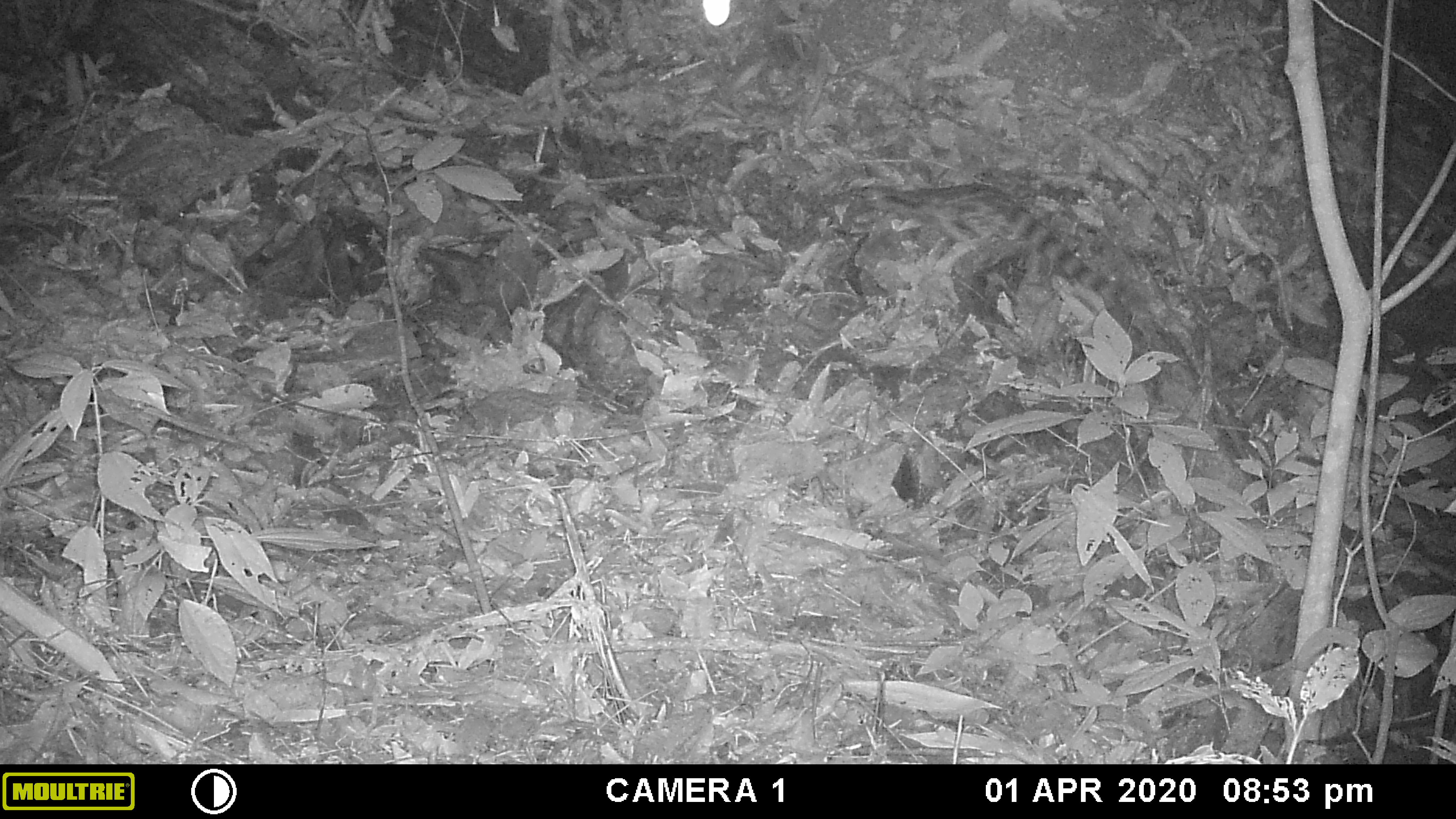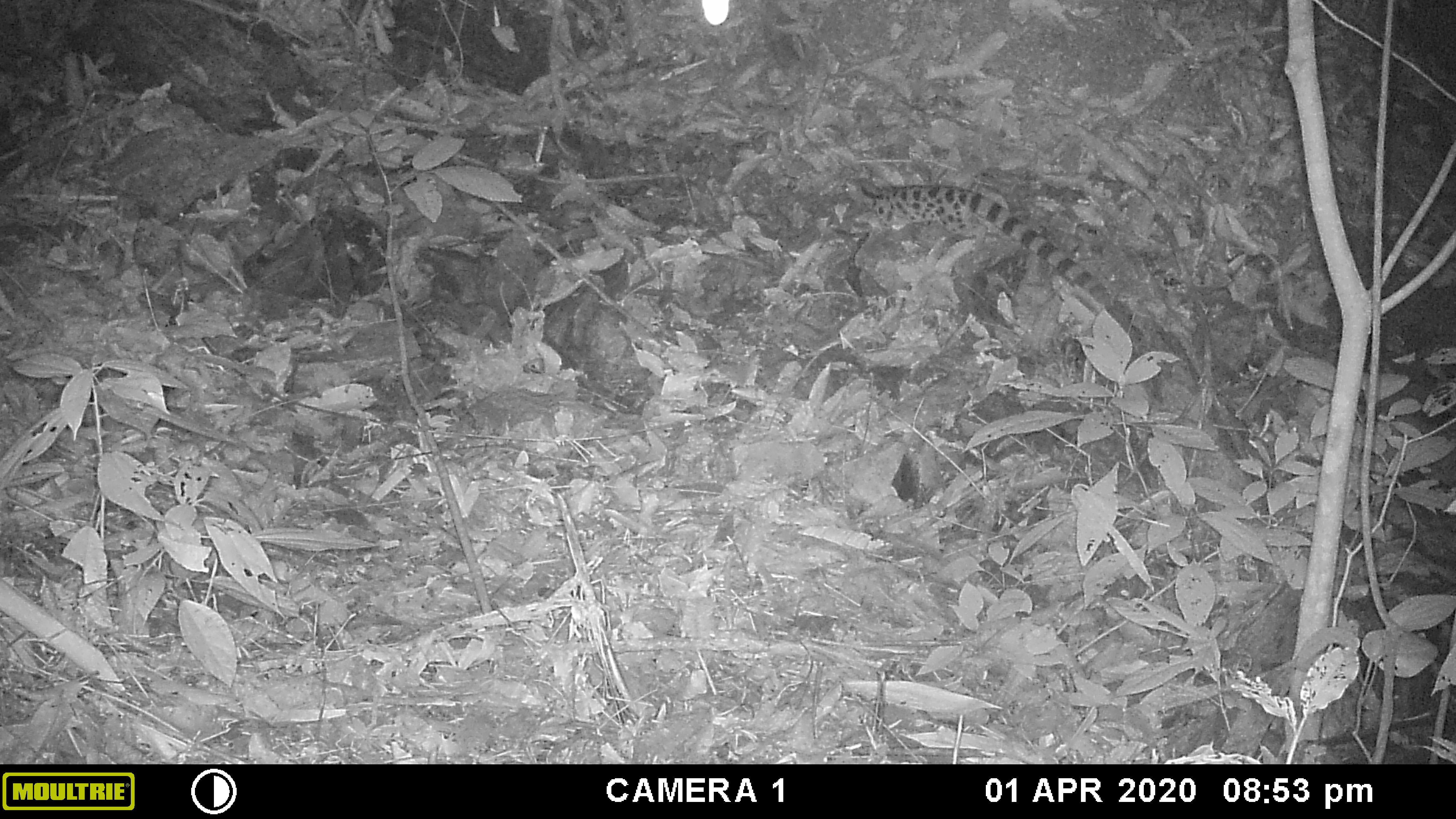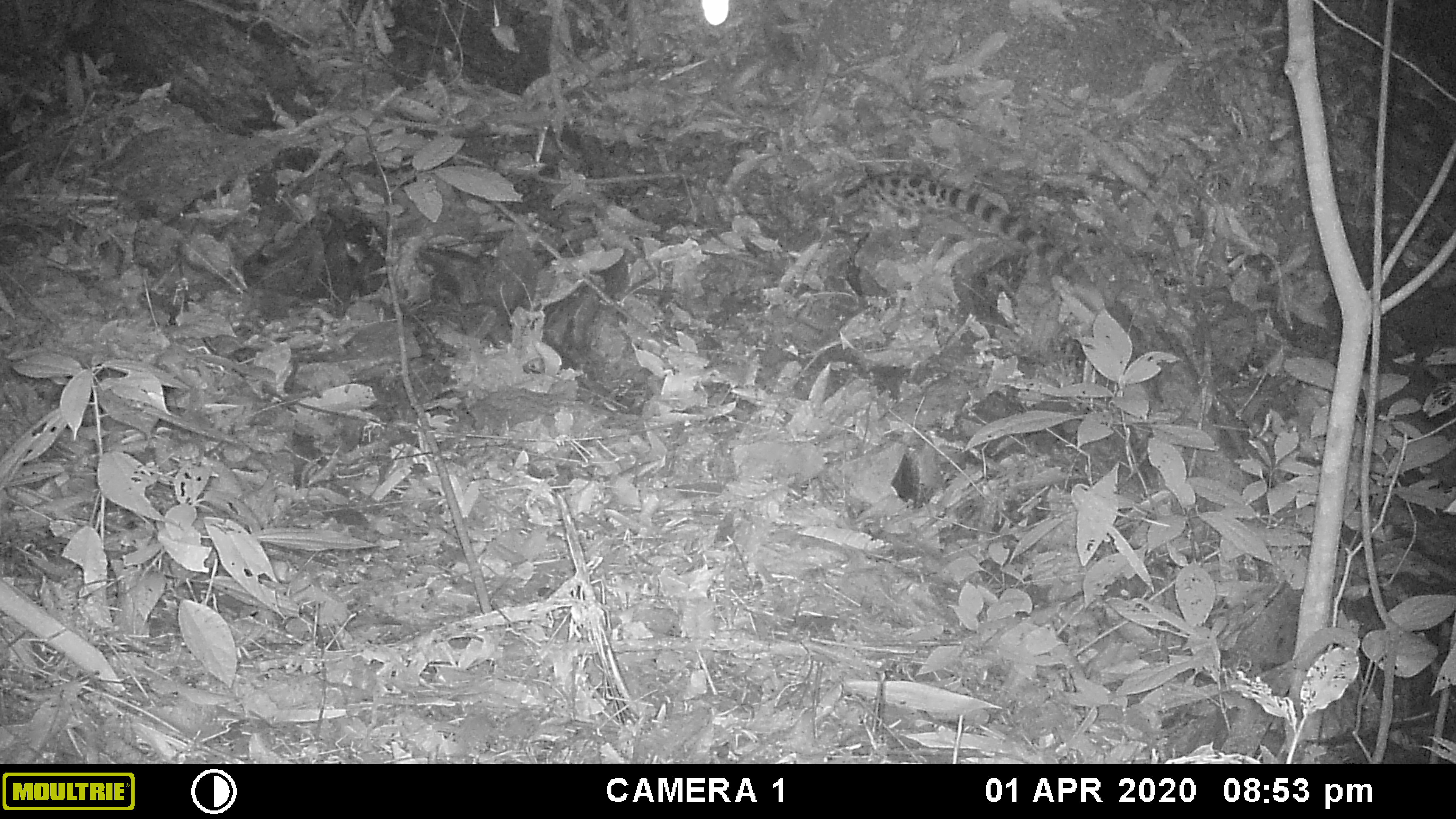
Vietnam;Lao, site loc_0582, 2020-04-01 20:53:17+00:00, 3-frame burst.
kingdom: Animalia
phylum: Chordata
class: Mammalia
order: Carnivora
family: Prionodontidae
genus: Prionodon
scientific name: Prionodon pardicolor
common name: spotted linsang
Spotted linsang (Prionodon pardicolor). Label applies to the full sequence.